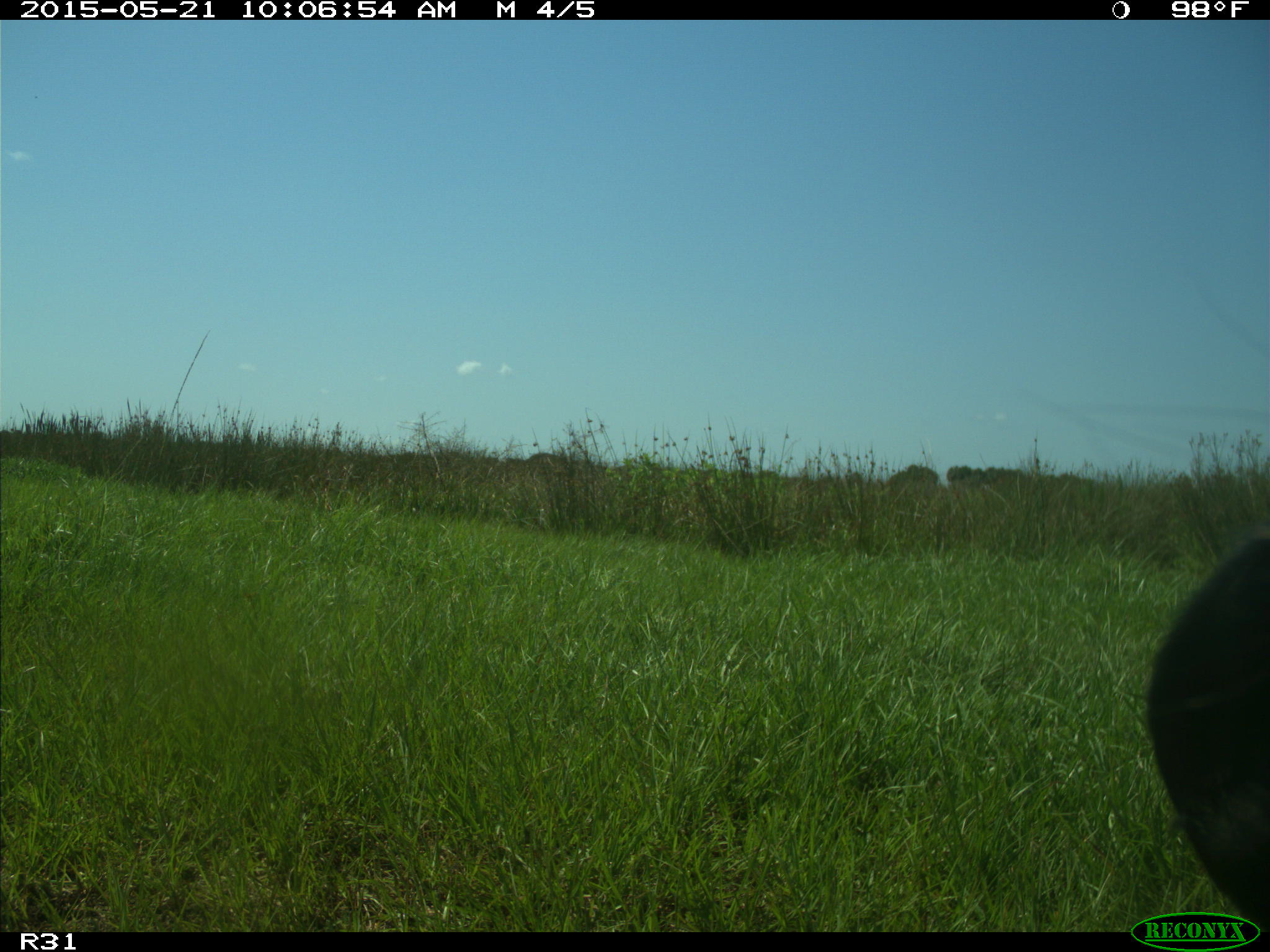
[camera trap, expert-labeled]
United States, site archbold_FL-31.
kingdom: Animalia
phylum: Chordata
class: Mammalia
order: Artiodactyla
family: Bovidae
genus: Bos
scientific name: Bos taurus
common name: domestic cow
Bos taurus (domestic cow).